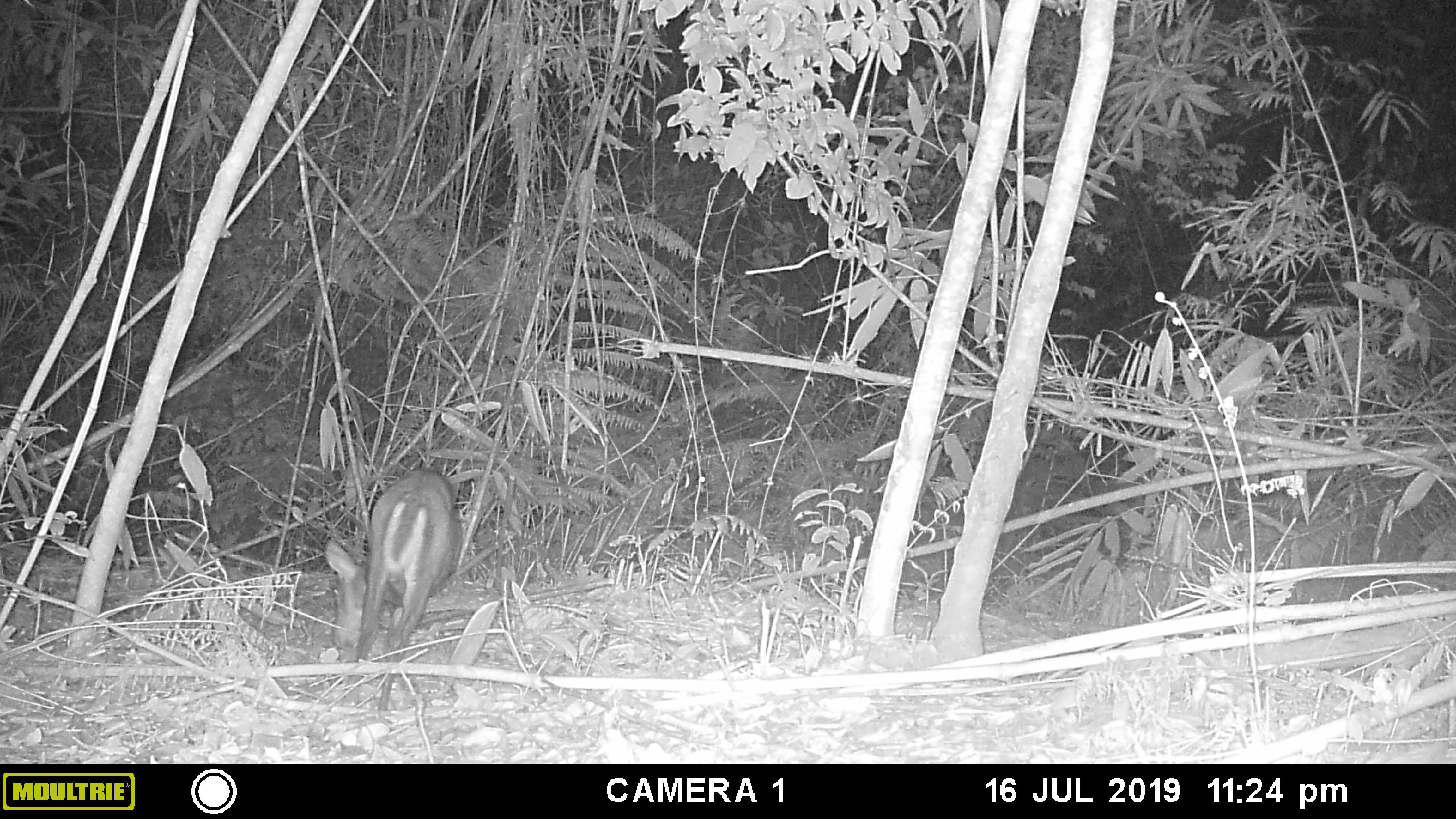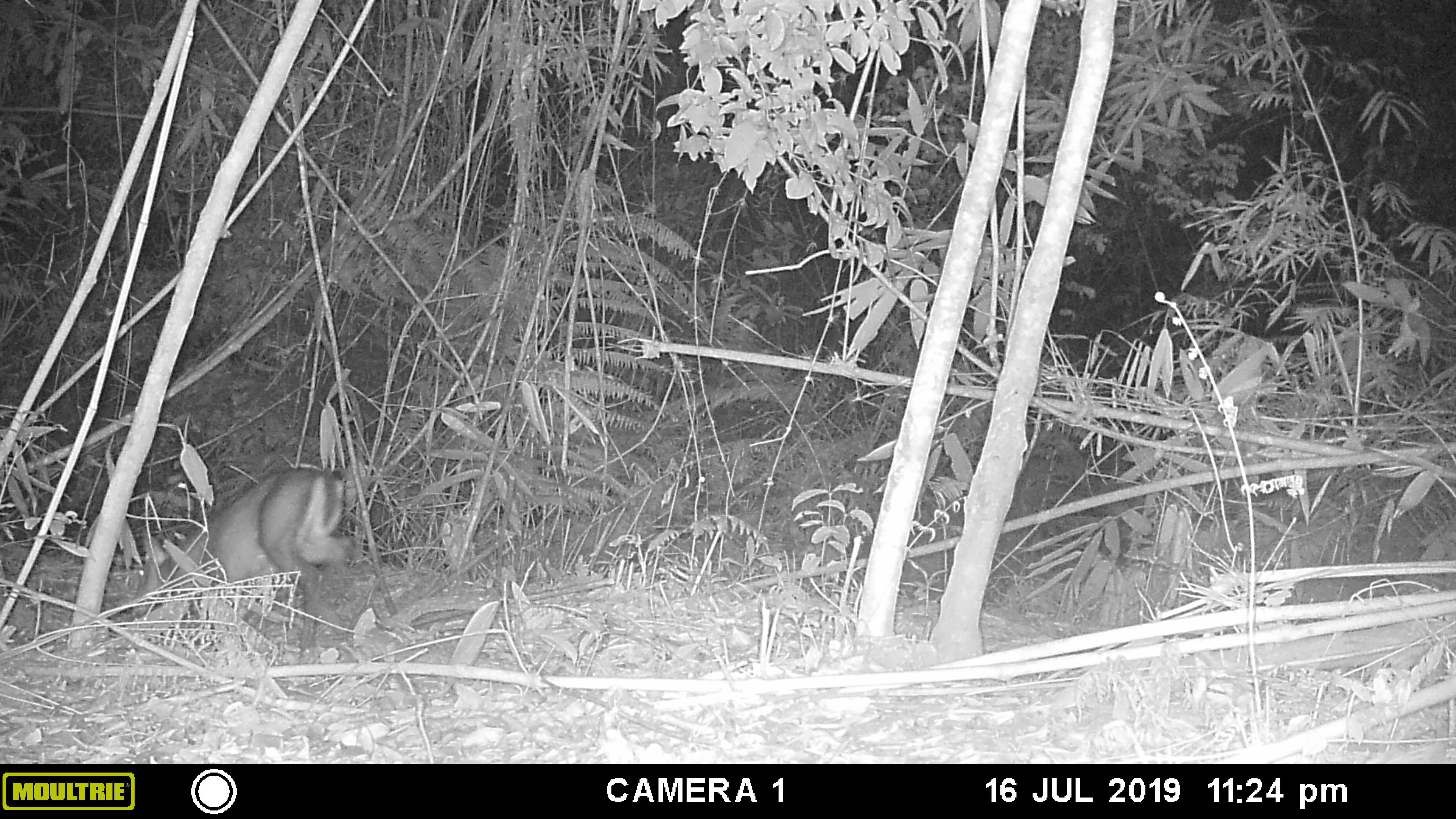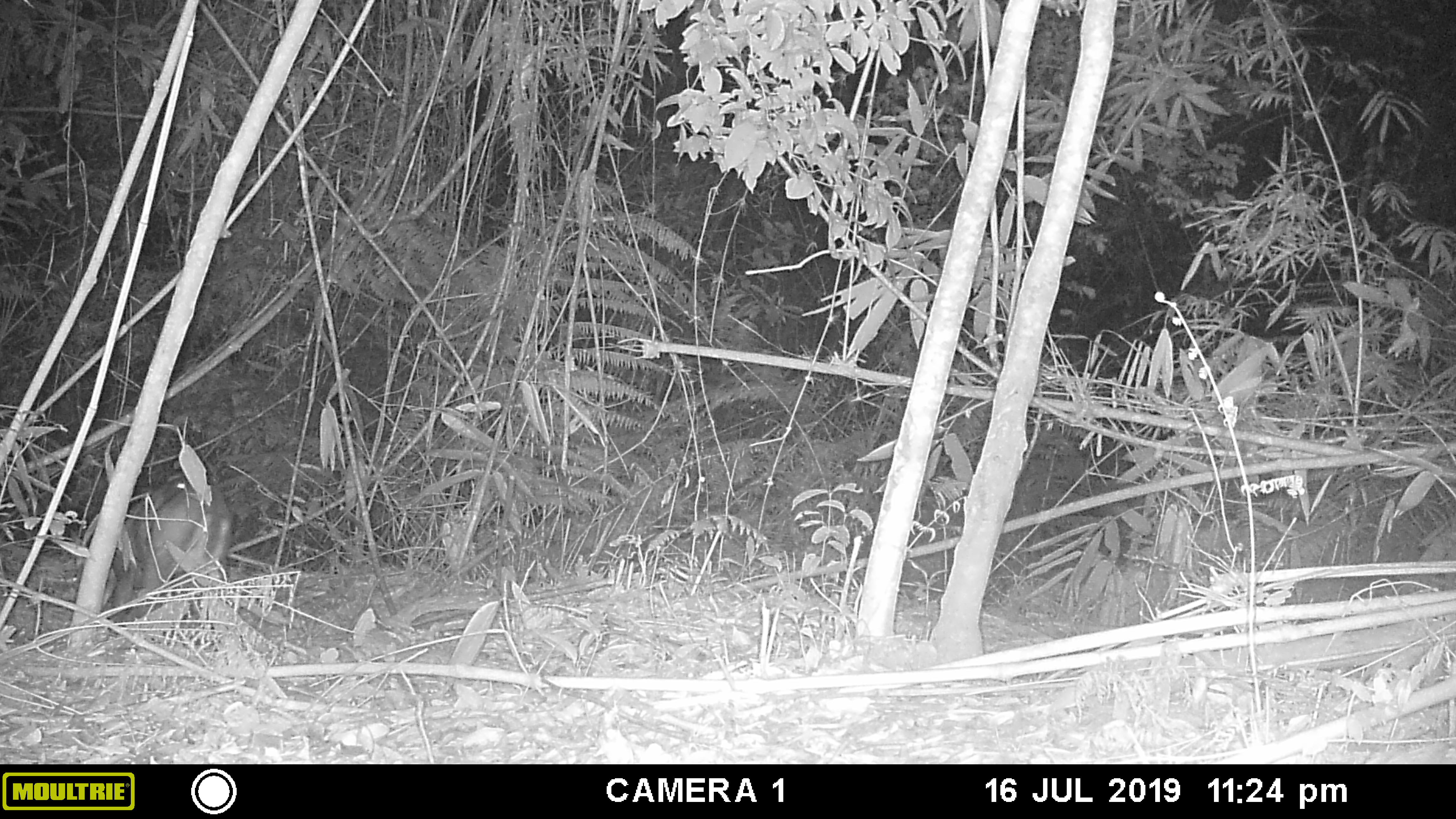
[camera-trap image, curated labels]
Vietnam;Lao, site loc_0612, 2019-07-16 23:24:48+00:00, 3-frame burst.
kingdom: Animalia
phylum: Chordata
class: Mammalia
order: Artiodactyla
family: Cervidae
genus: Muntiacus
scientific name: Muntiacus rooseveltorum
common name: roosevelt's muntjac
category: roosevelts muntjac group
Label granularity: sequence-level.